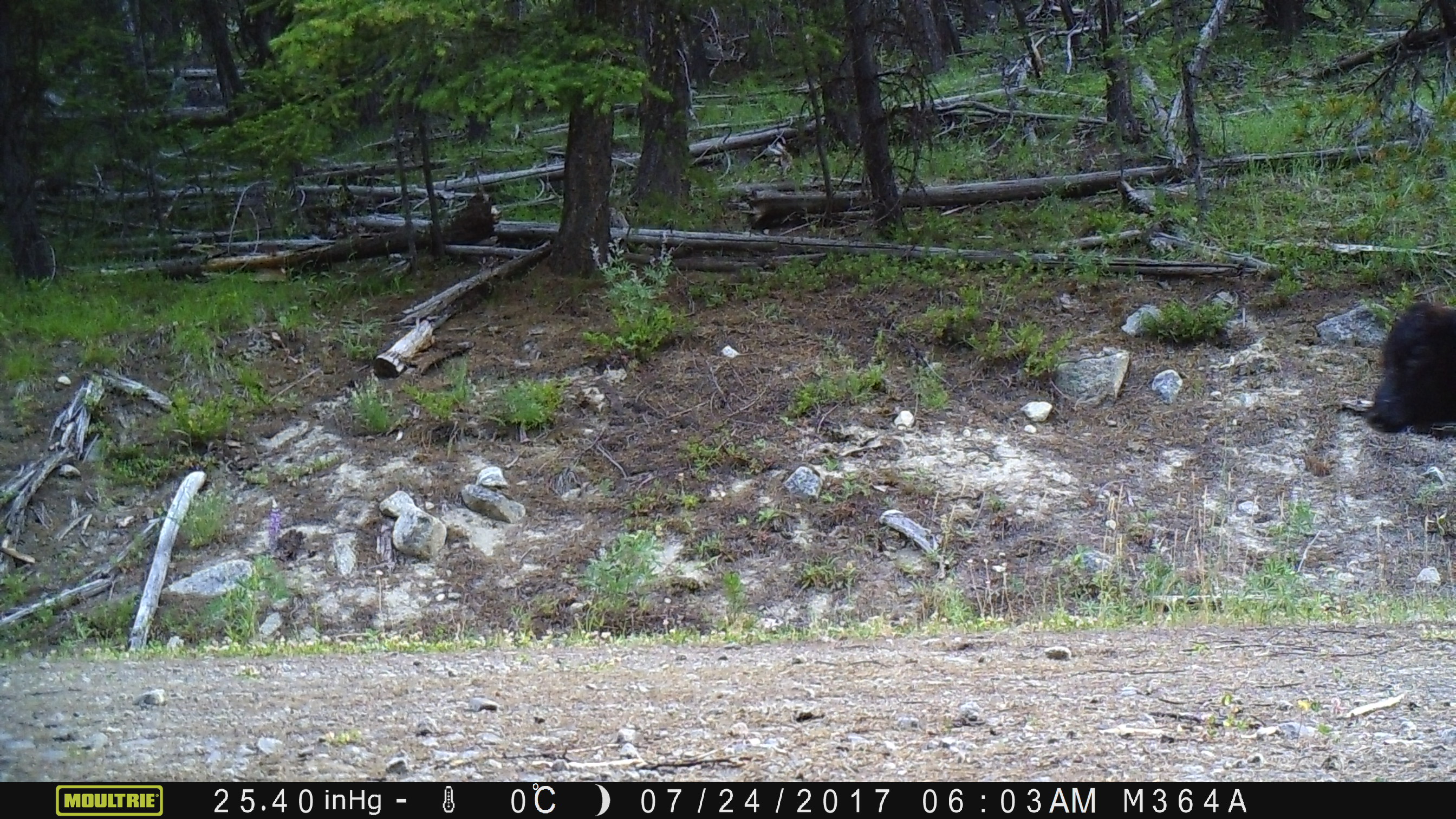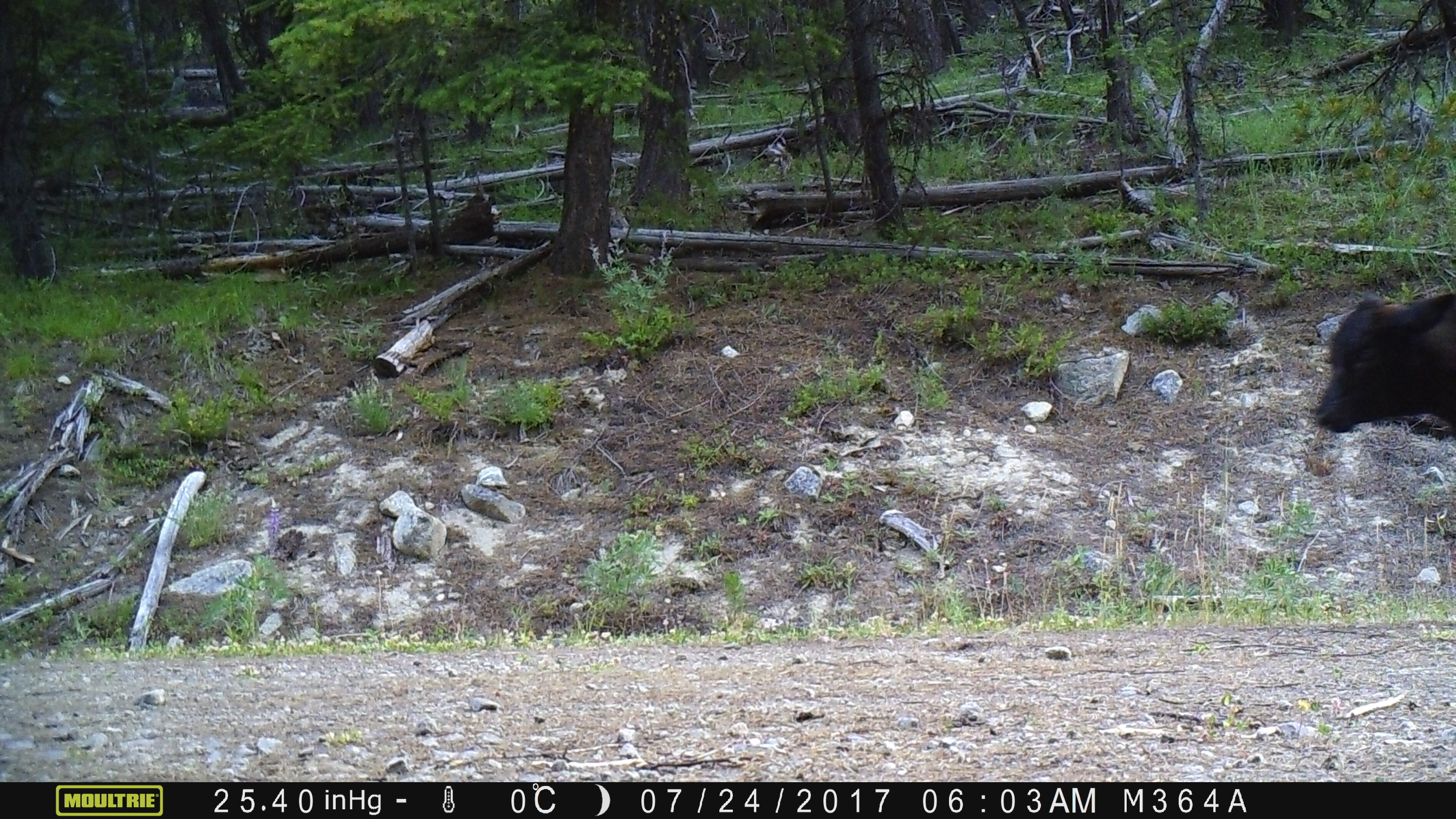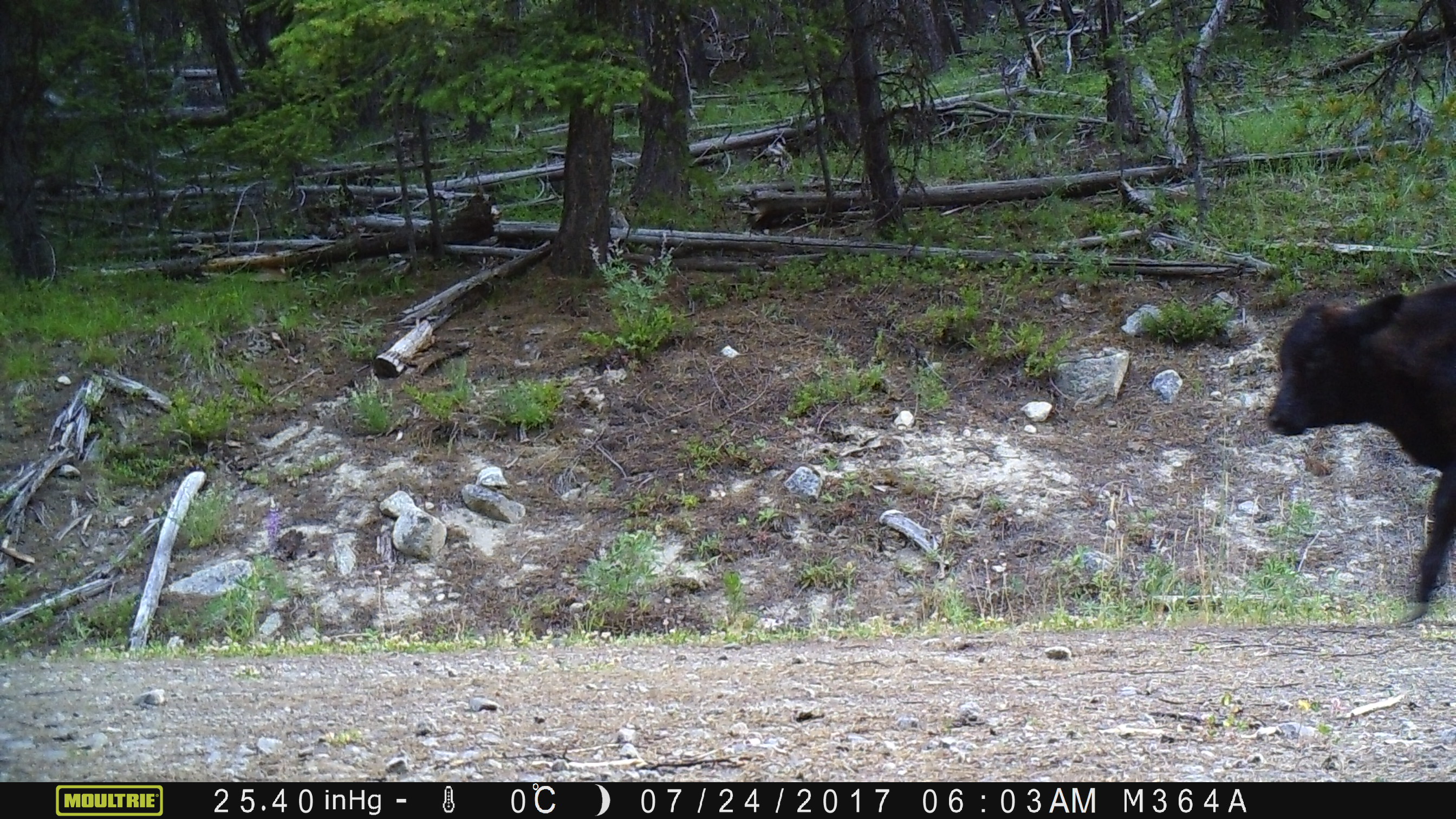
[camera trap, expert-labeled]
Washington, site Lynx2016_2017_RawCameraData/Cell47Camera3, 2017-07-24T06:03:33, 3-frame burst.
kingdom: Animalia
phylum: Chordata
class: Mammalia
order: Artiodactyla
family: Bovidae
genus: Bos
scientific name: Bos taurus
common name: domestic cattle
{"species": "domestic cattle (Bos taurus)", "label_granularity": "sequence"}